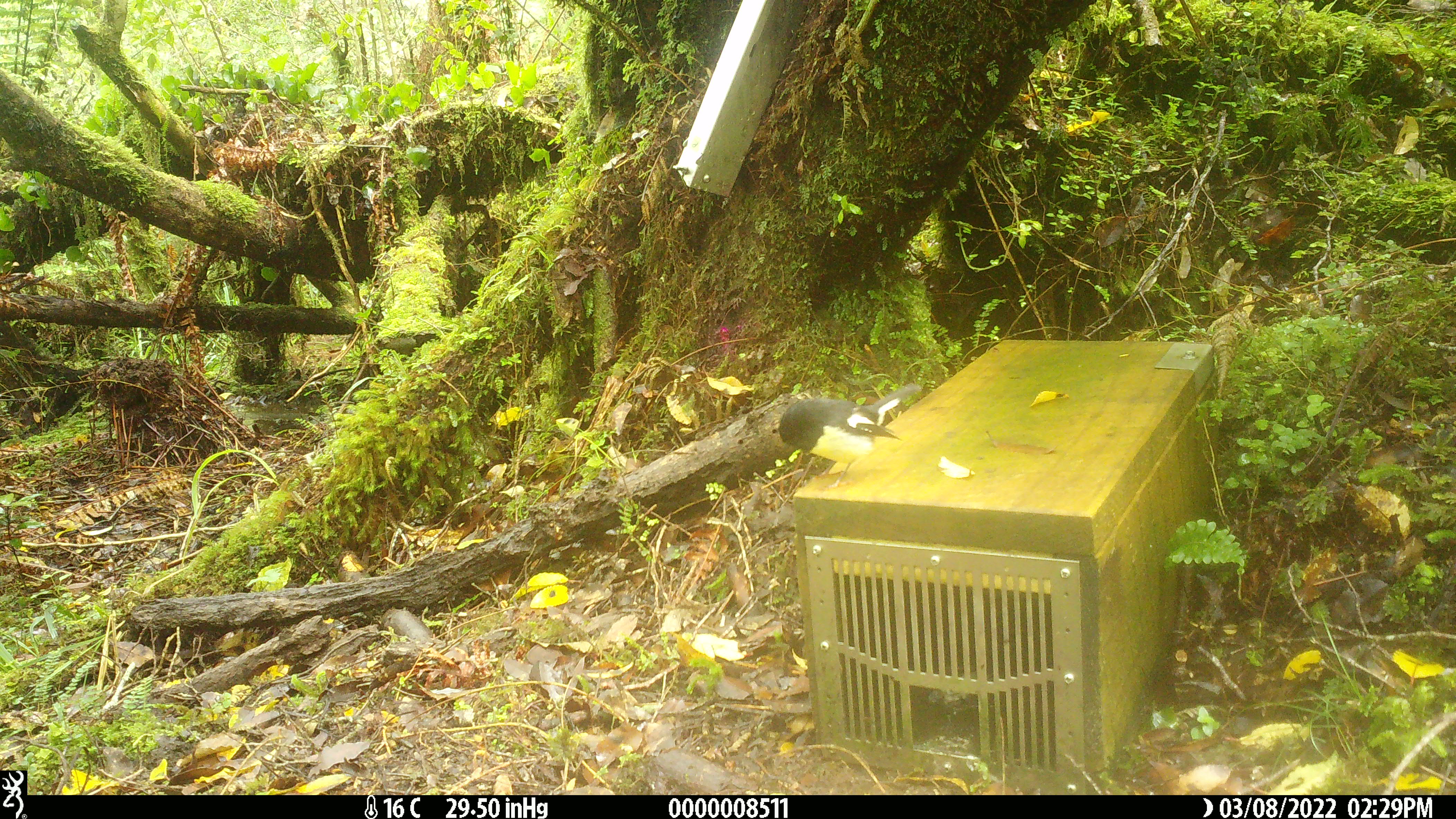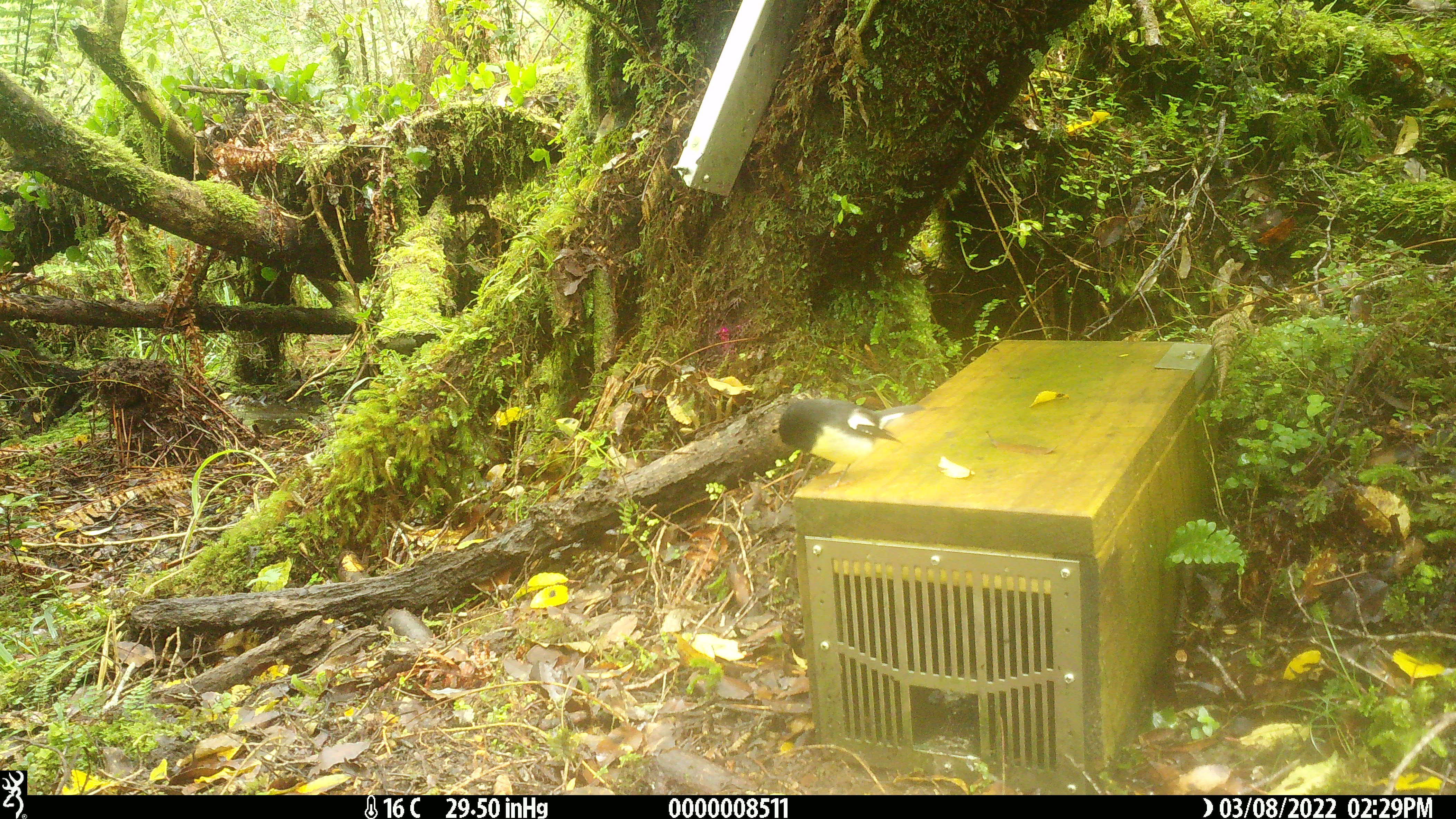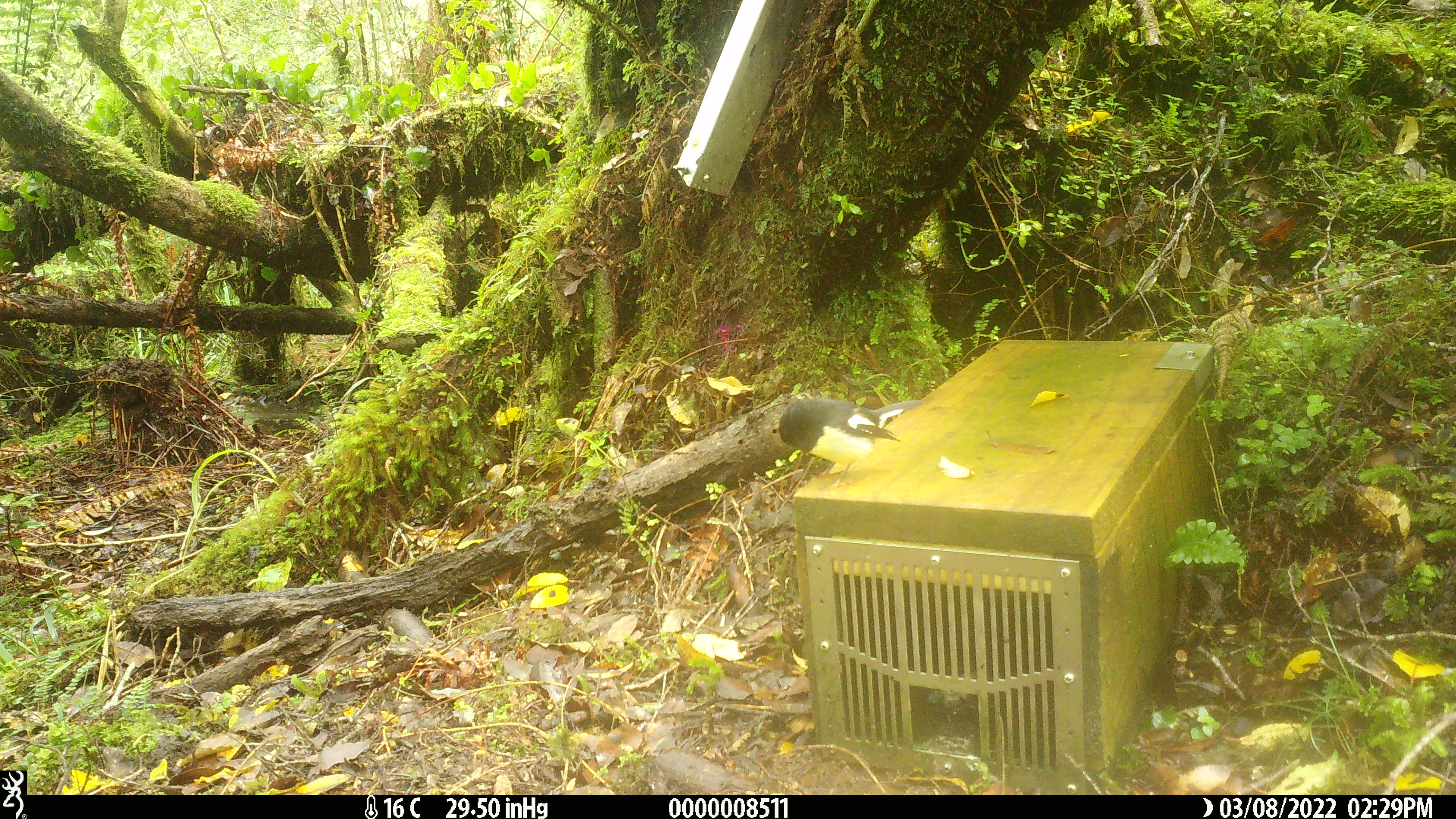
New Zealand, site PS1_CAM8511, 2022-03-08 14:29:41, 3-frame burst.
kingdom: Animalia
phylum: Chordata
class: Aves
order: Passeriformes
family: Petroicidae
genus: Petroica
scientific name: Petroica macrocephala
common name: tomtit